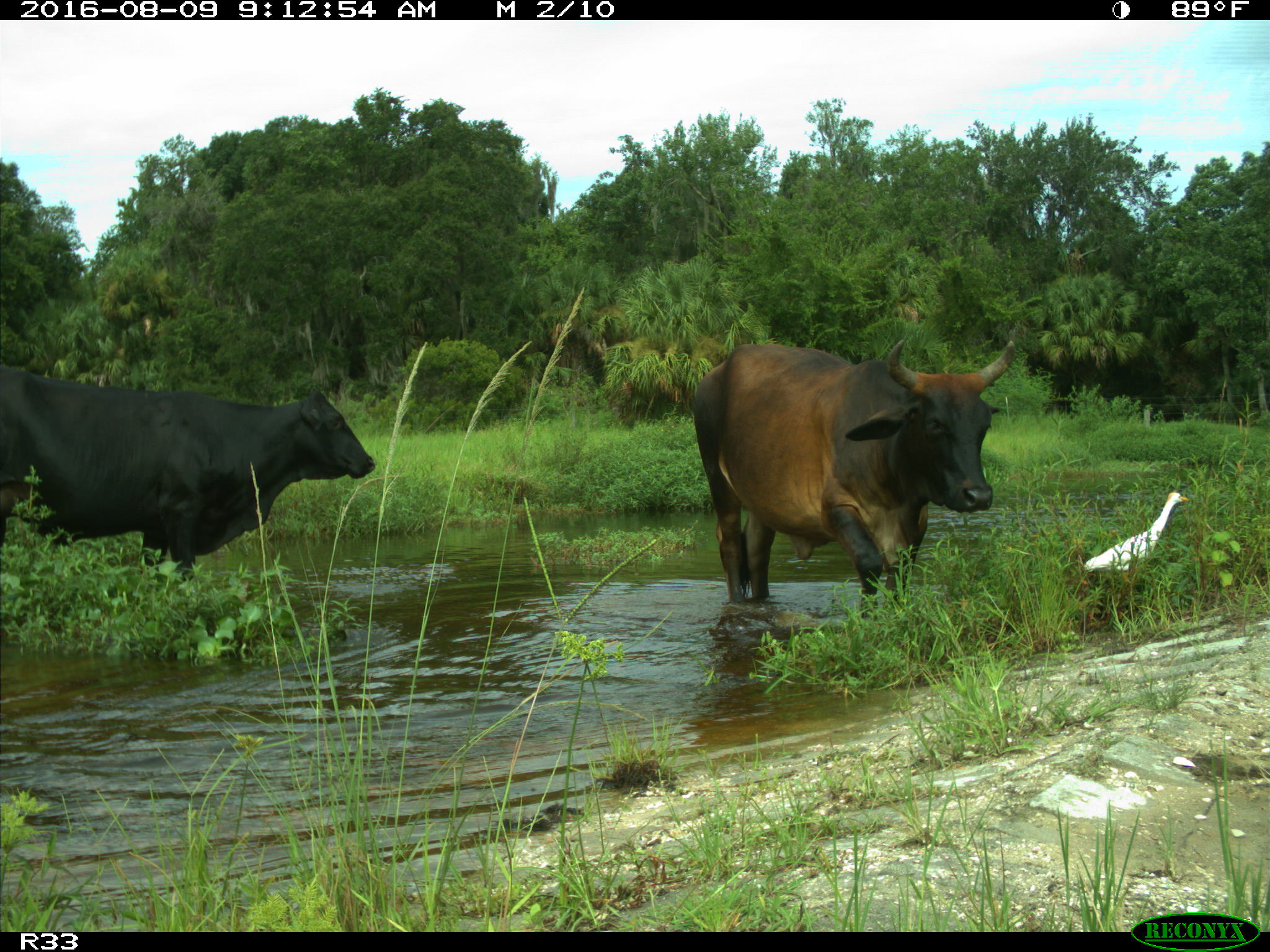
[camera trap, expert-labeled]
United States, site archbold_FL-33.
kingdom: Animalia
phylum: Chordata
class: Mammalia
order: Artiodactyla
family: Bovidae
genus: Bos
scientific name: Bos taurus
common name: domestic cow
Bos taurus (domestic cow).